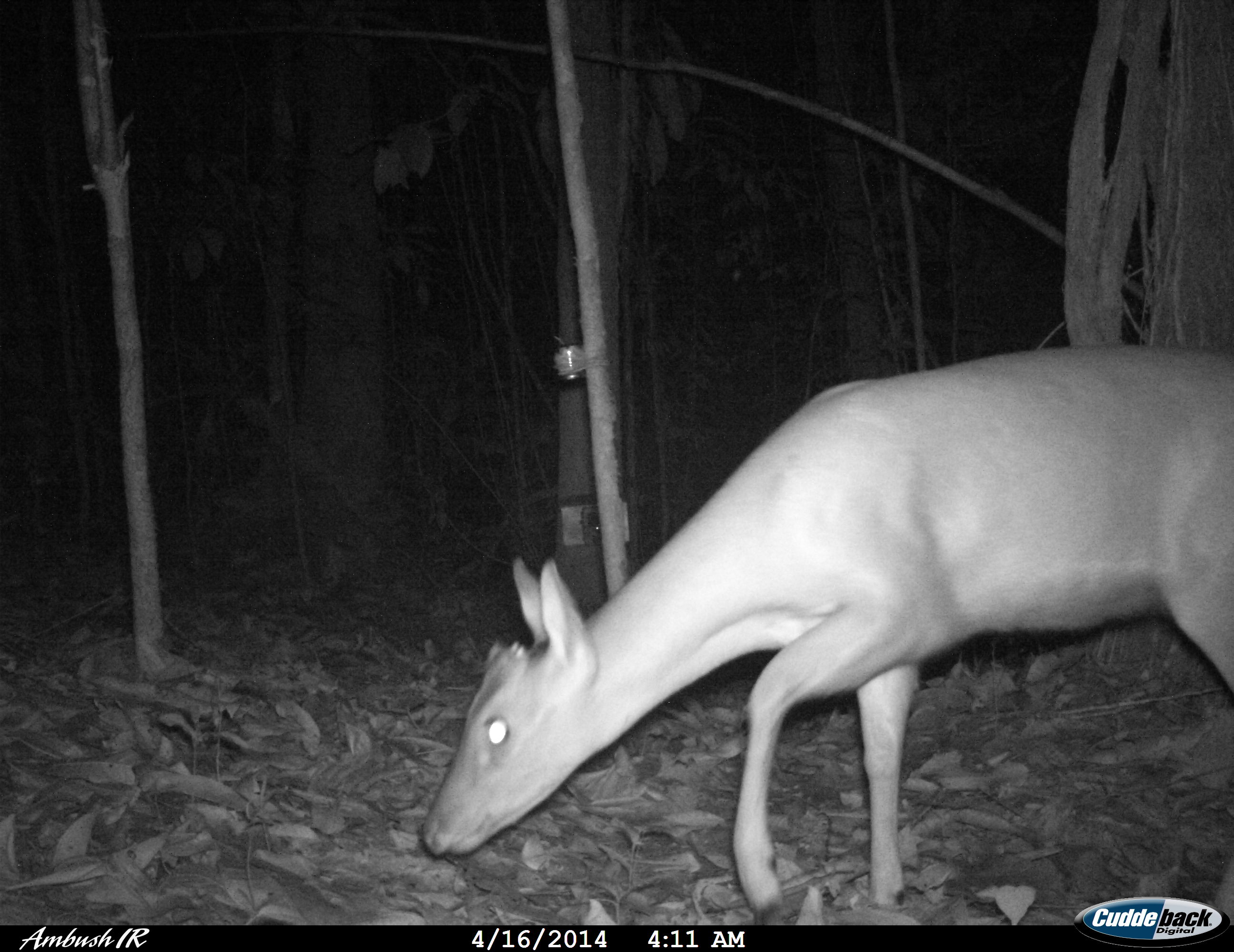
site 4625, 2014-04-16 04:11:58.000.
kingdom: Animalia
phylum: Chordata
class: Mammalia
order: Artiodactyla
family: Cervidae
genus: Mazama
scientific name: Mazama americana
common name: red brocket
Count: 1.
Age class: adult.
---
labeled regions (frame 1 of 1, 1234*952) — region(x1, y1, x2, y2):
mazama americana: region(416, 341, 1229, 918)